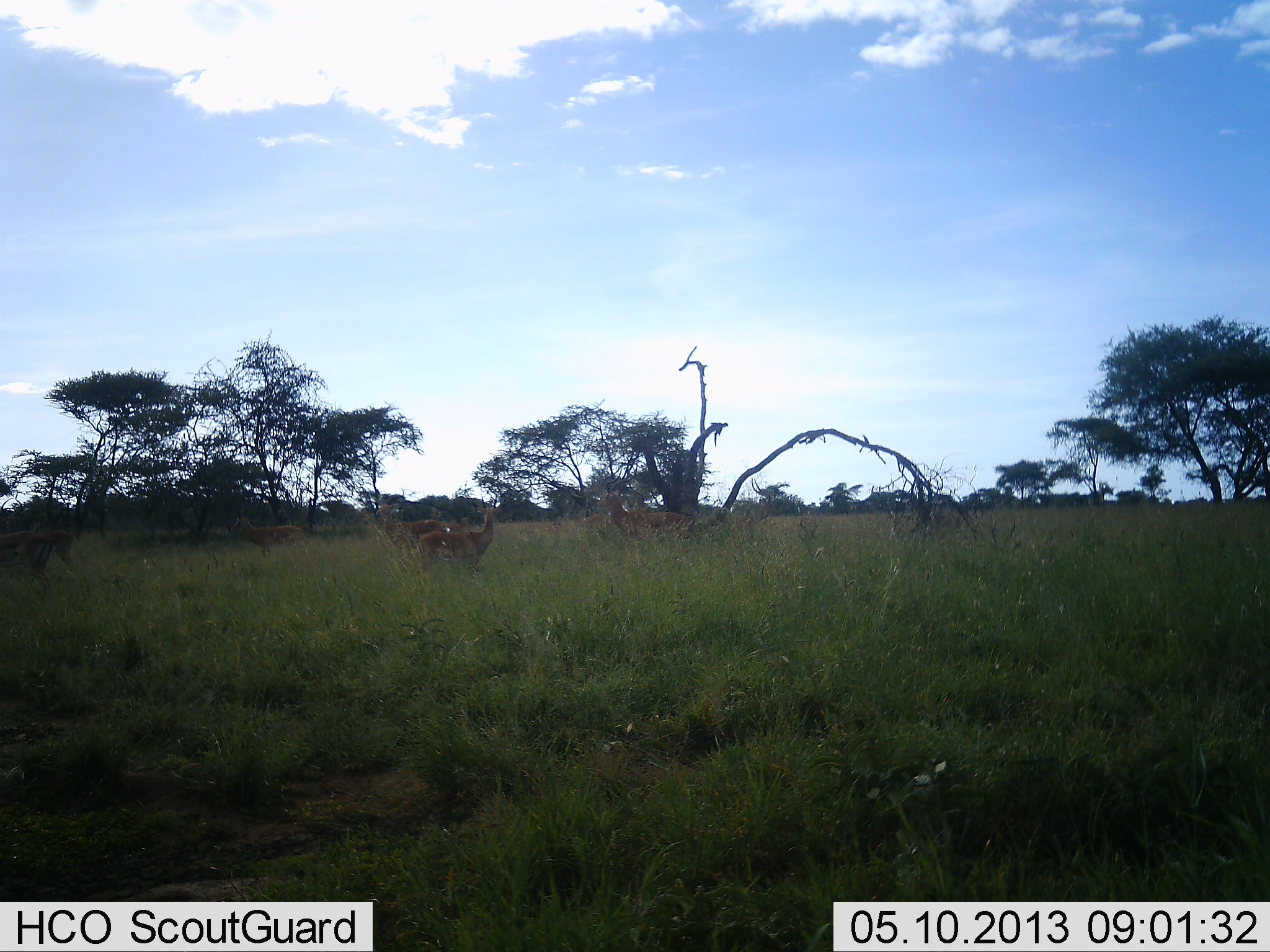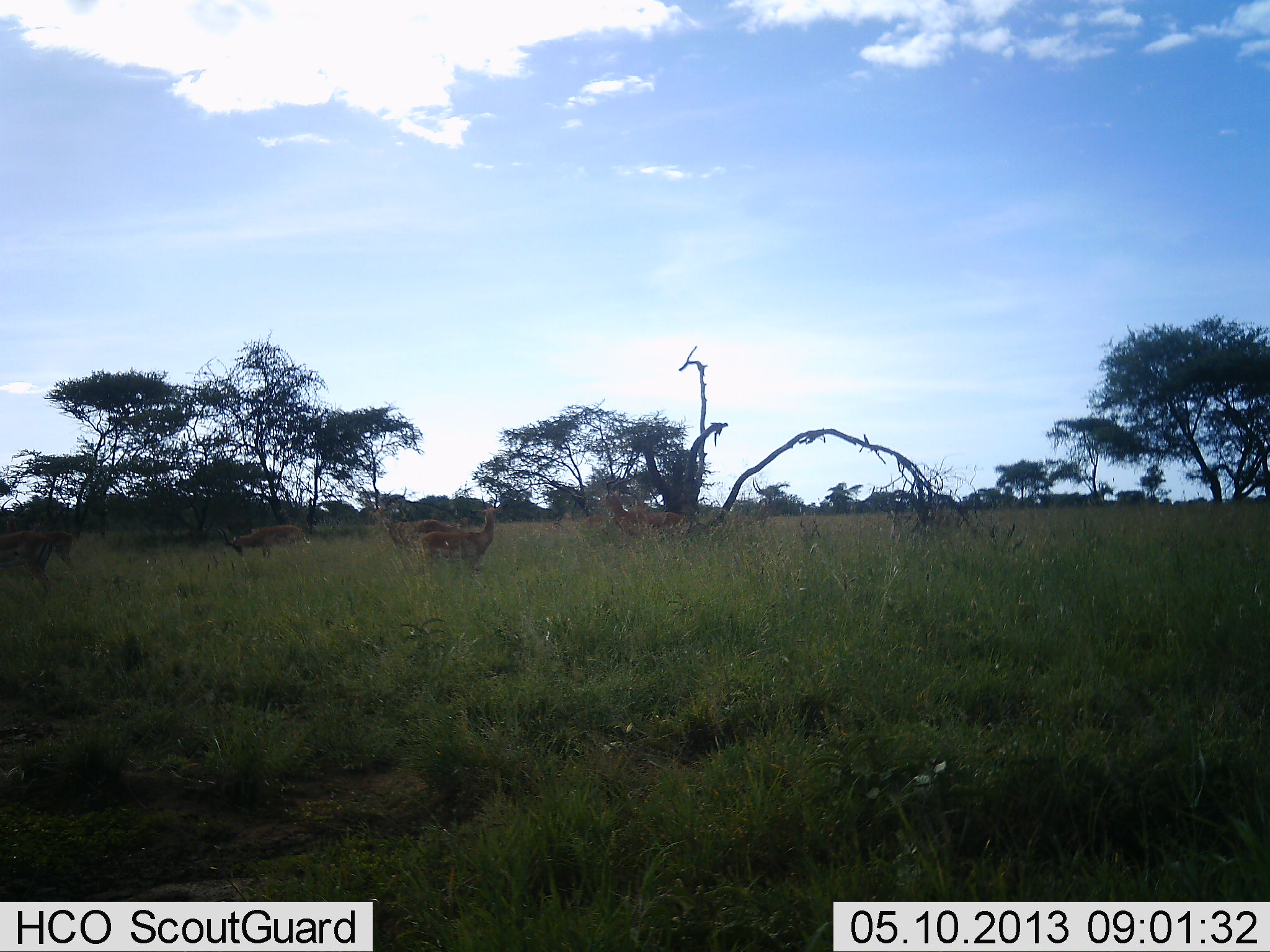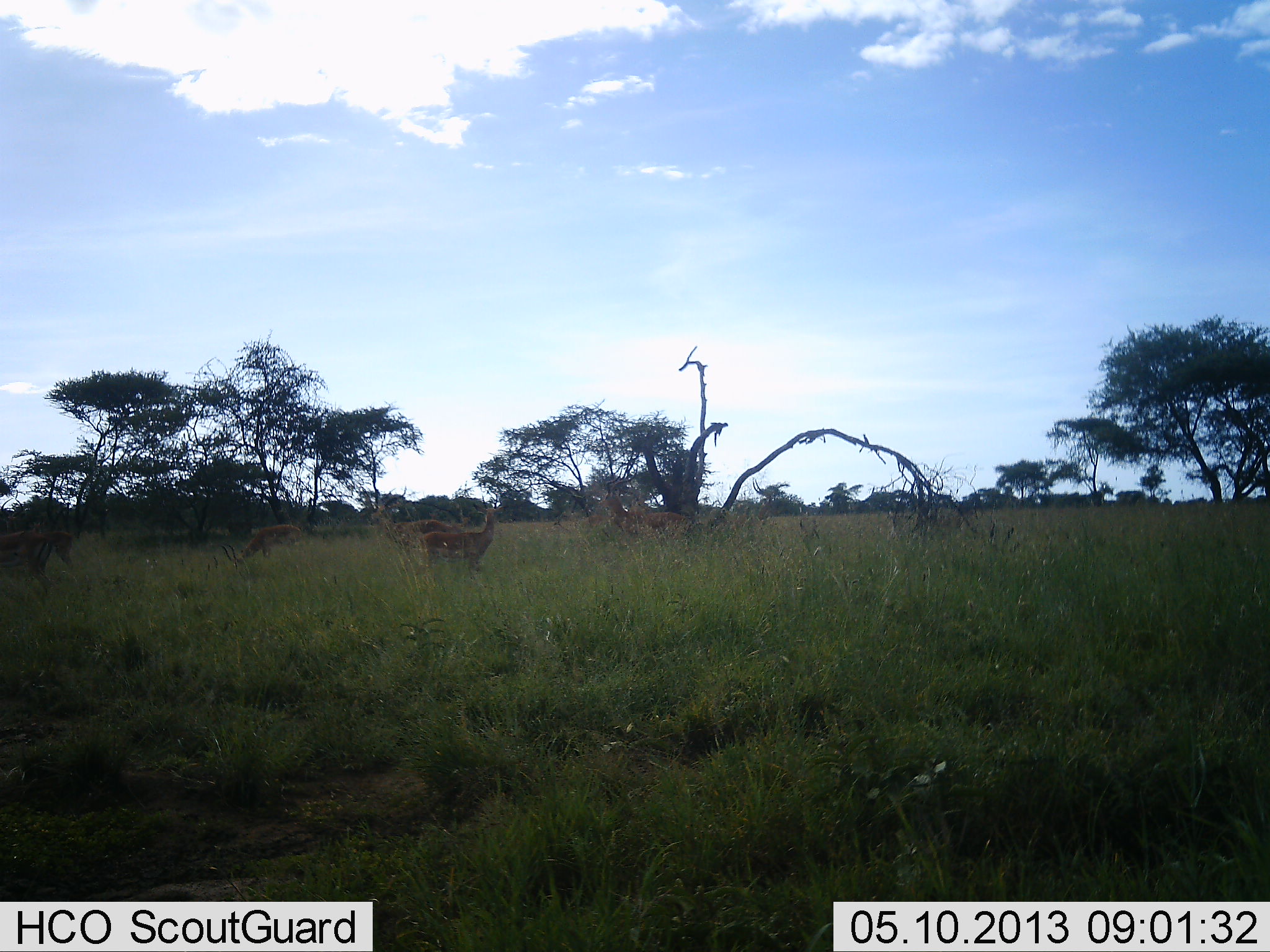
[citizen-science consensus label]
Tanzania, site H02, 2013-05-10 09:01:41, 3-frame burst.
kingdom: Animalia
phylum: Chordata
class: Mammalia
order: Artiodactyla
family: Bovidae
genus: Nanger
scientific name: Nanger granti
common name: grant's gazelle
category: gazellegrants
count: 5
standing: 79%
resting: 21%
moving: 21%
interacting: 7%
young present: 0%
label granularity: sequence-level